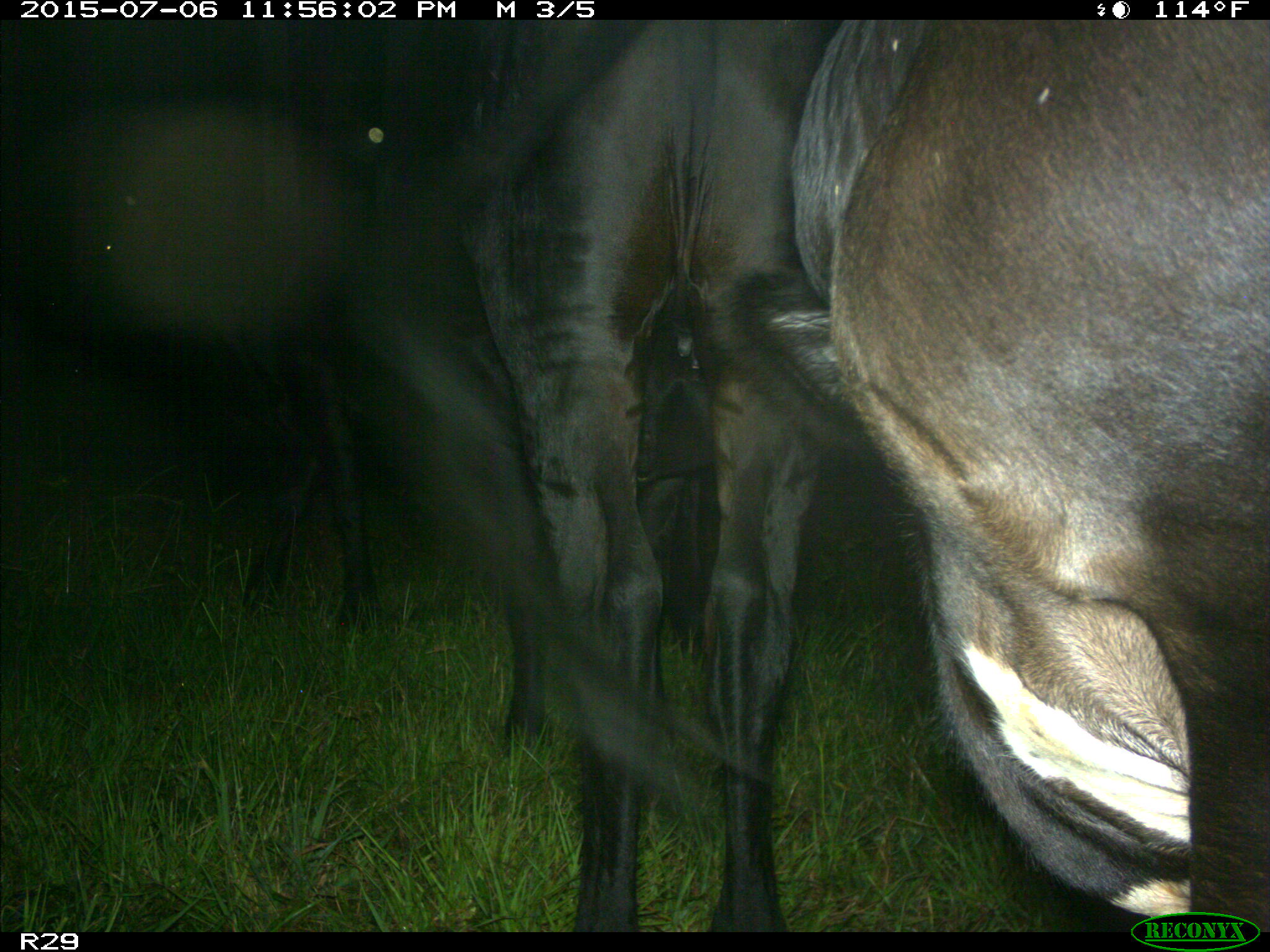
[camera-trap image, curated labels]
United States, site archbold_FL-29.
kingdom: Animalia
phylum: Chordata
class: Mammalia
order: Artiodactyla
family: Bovidae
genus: Bos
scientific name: Bos taurus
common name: domestic cow